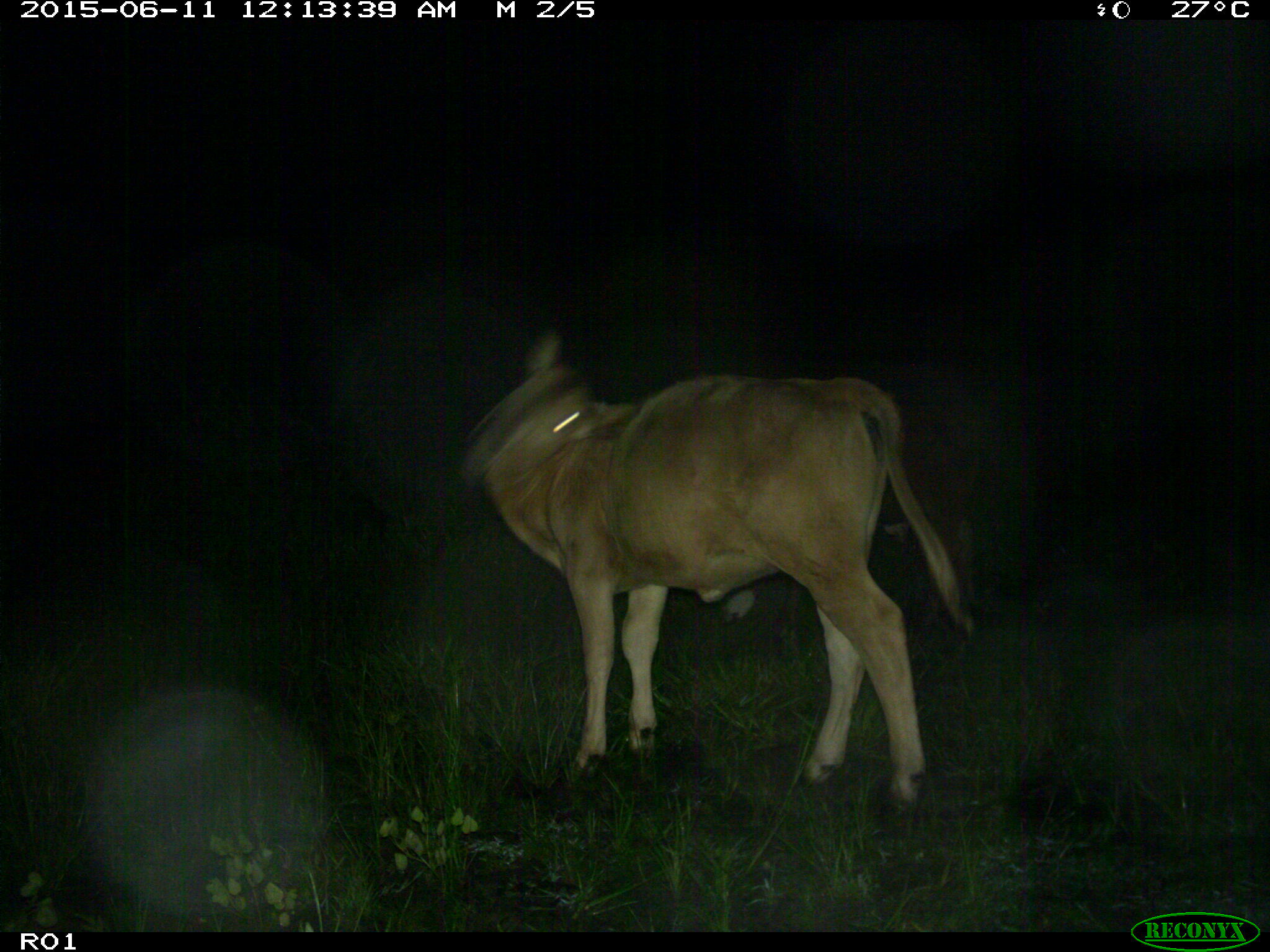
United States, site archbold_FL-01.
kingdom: Animalia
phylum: Chordata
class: Mammalia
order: Artiodactyla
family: Bovidae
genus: Bos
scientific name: Bos taurus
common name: domestic cow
Bos taurus (domestic cow).